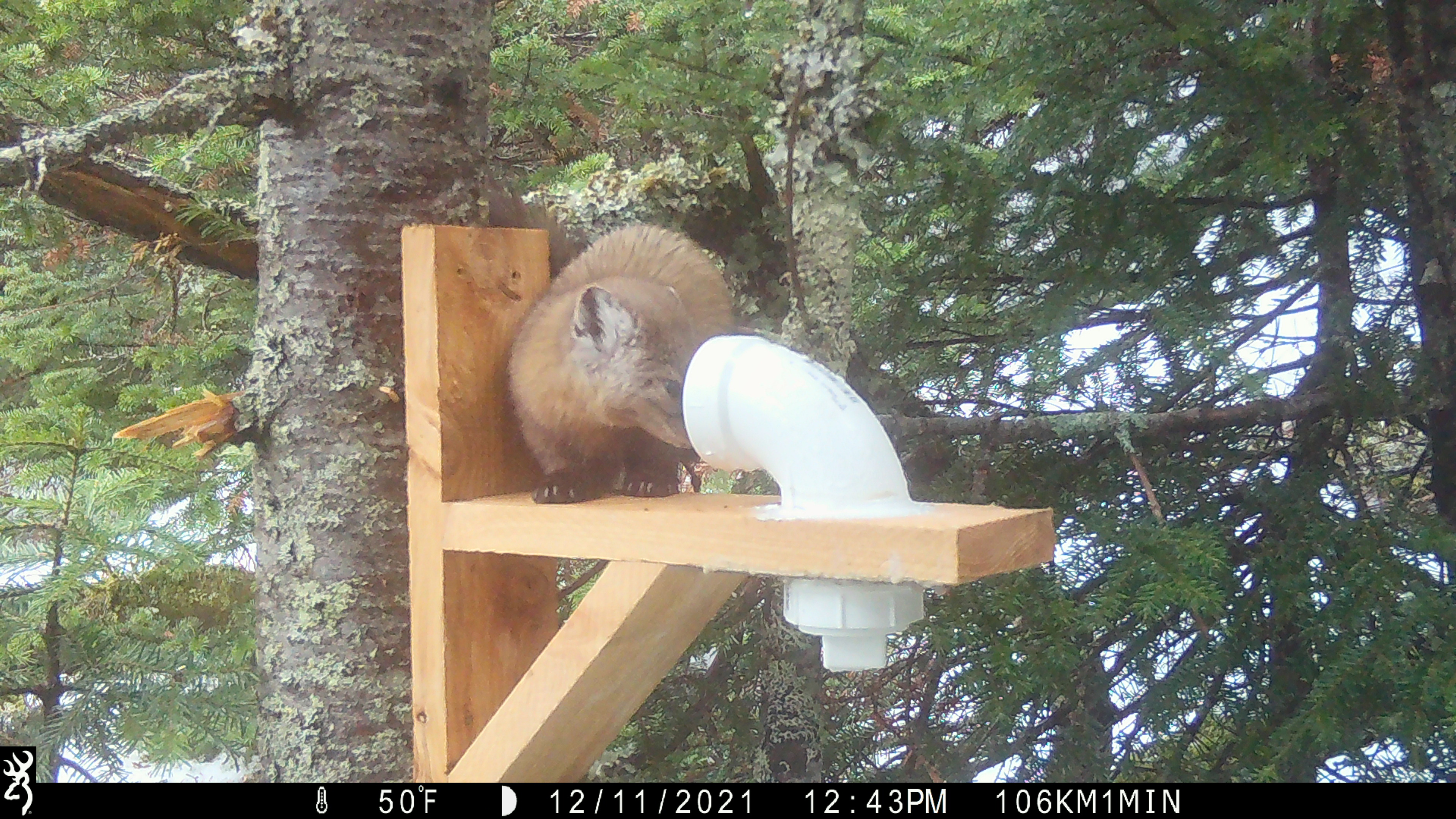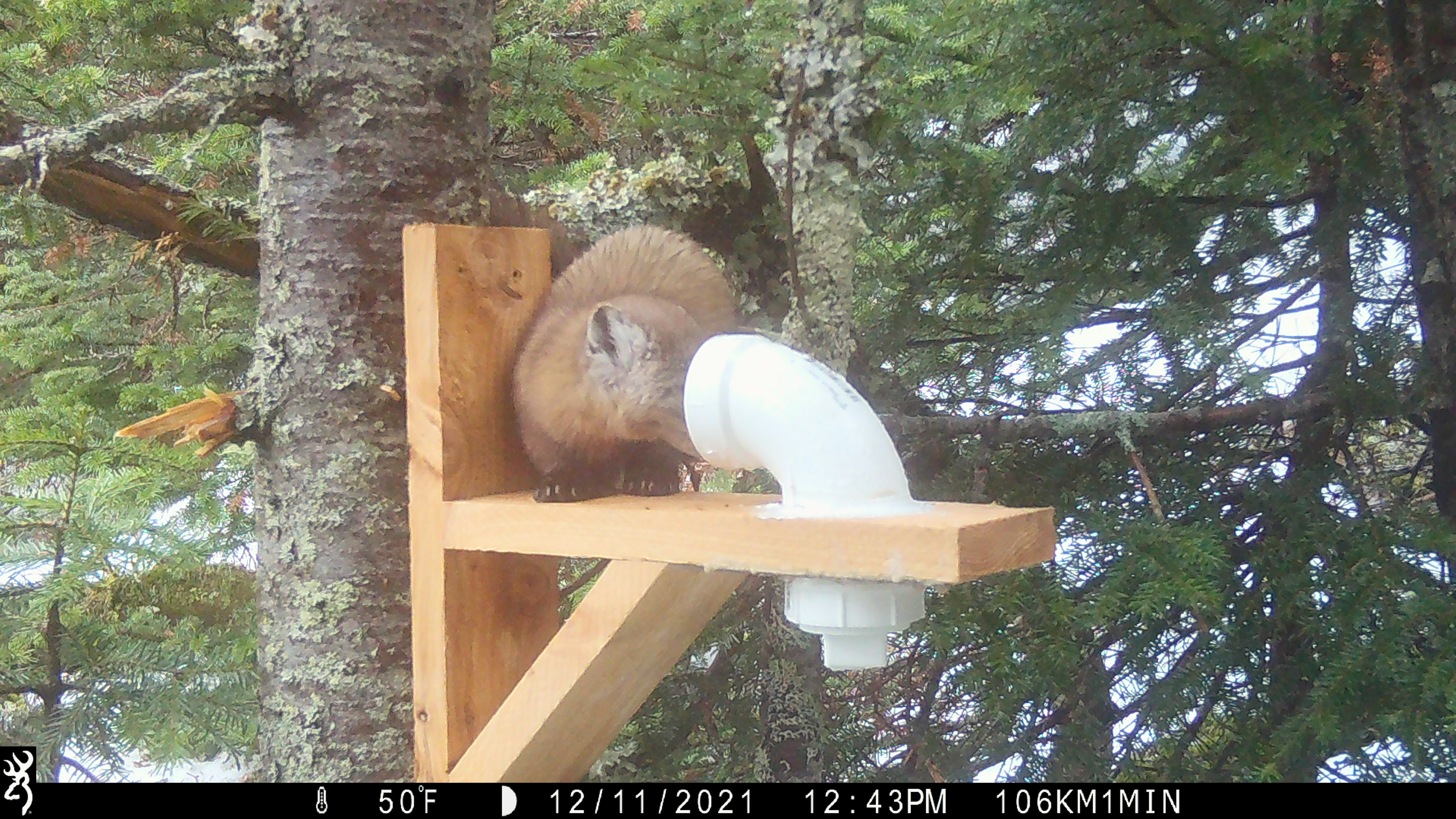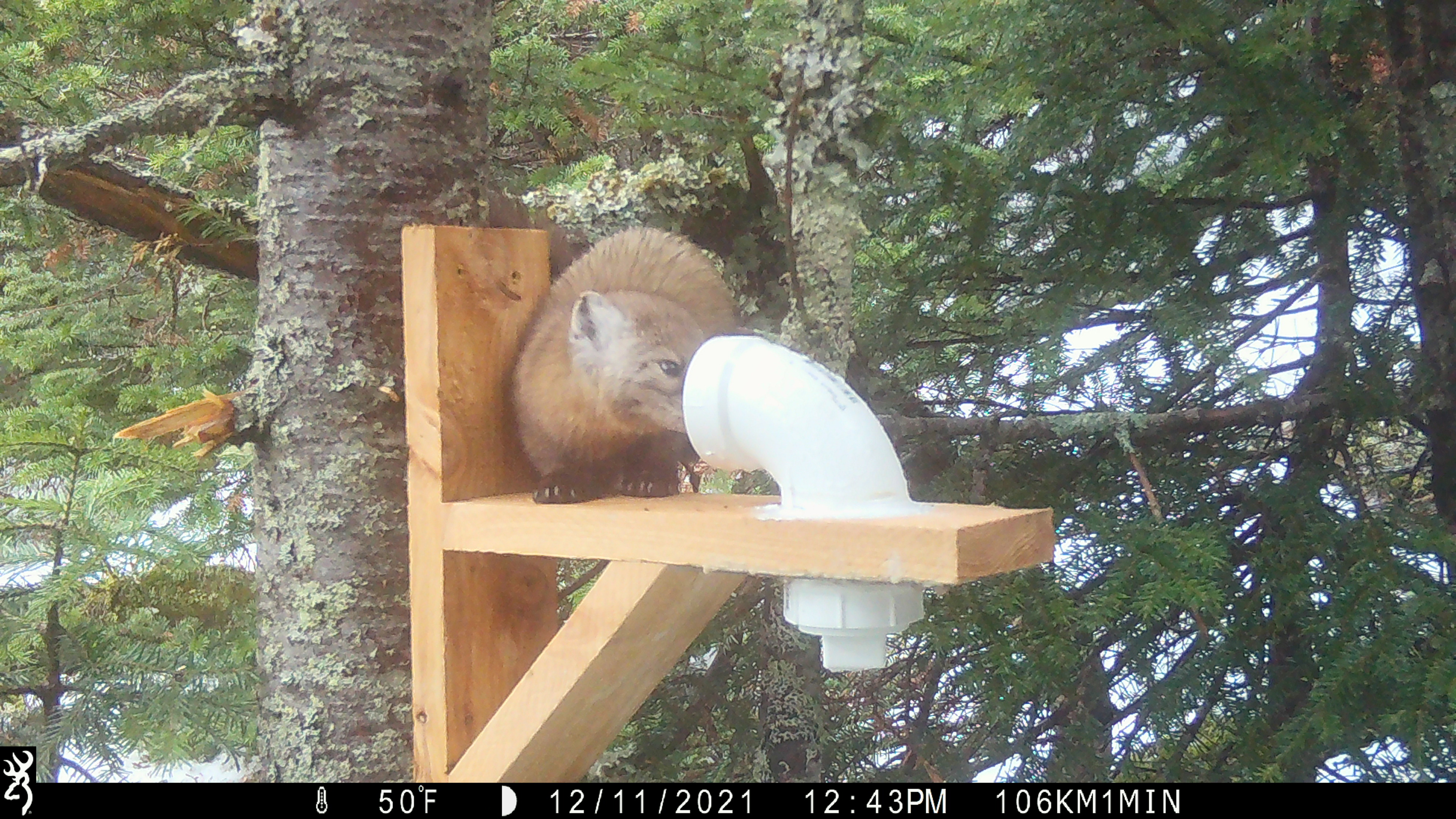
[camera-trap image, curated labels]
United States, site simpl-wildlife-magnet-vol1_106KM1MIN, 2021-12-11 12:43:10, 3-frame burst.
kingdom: Animalia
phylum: Chordata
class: Mammalia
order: Carnivora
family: Mustelidae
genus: Martes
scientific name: Martes americana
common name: american marten